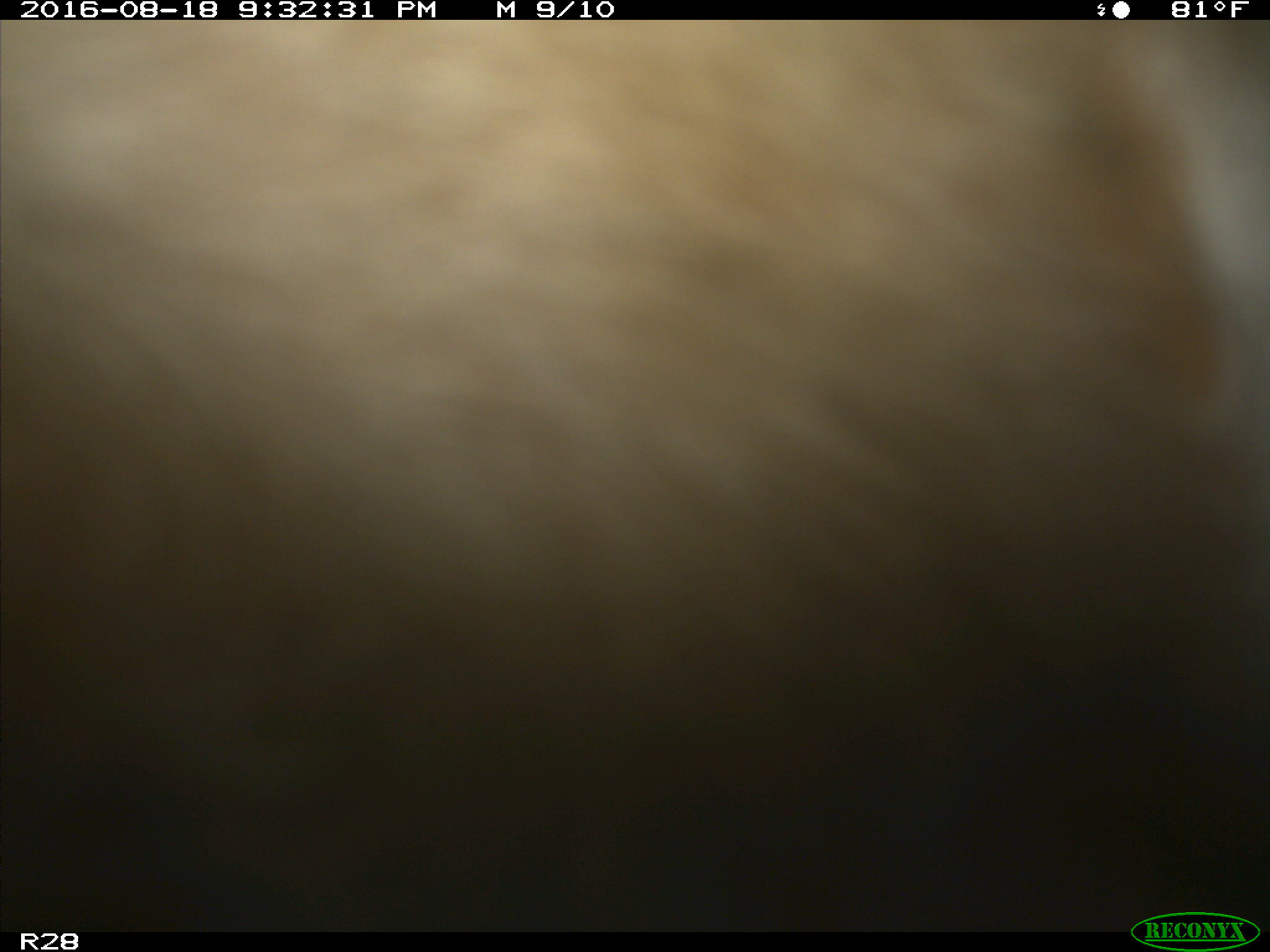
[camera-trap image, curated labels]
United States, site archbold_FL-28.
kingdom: Animalia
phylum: Chordata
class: Mammalia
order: Artiodactyla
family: Bovidae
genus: Bos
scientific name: Bos taurus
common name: domestic cow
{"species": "Bos taurus (domestic cow)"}